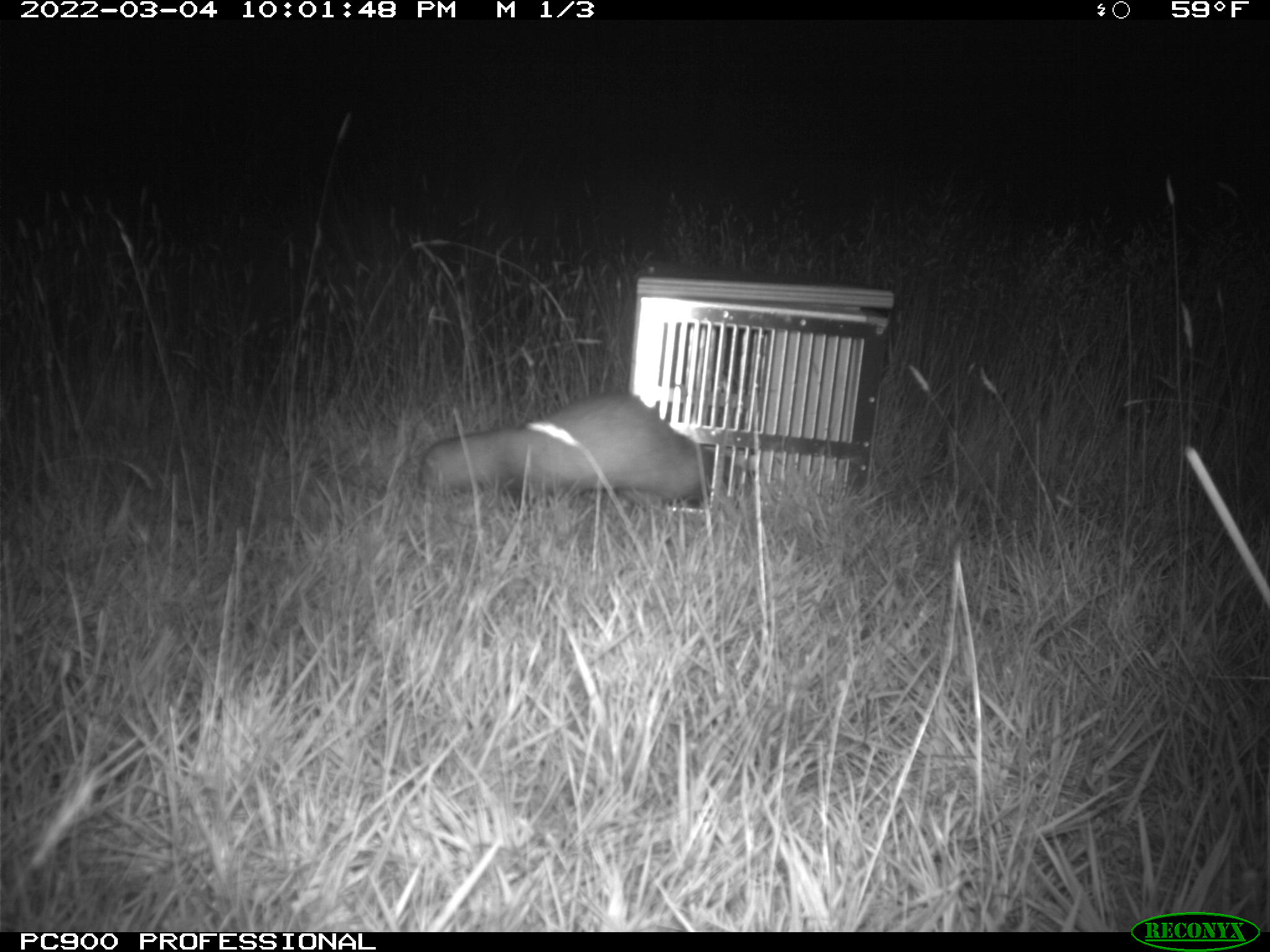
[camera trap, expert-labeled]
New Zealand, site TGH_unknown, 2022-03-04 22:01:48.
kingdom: Animalia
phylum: Chordata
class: Mammalia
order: Carnivora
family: Mustelidae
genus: Mustela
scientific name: Mustela furo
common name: ferret